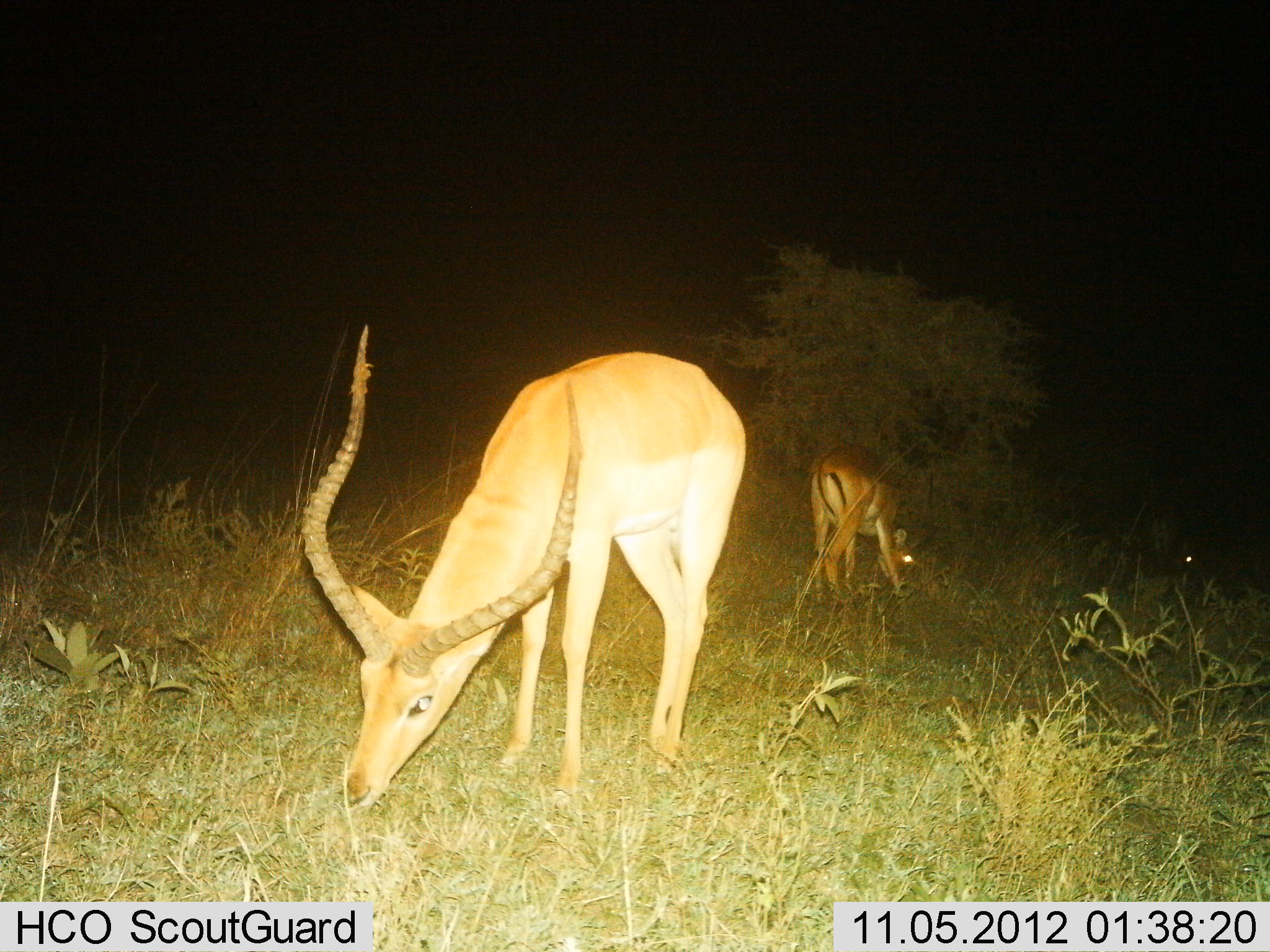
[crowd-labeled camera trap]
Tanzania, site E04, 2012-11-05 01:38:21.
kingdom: Animalia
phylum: Chordata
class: Mammalia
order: Artiodactyla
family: Bovidae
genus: Aepyceros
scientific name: Aepyceros melampus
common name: impala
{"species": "impala (Aepyceros melampus)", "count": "2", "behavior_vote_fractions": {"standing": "10%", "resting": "0%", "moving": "10%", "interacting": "0%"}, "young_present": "0%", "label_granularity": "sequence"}